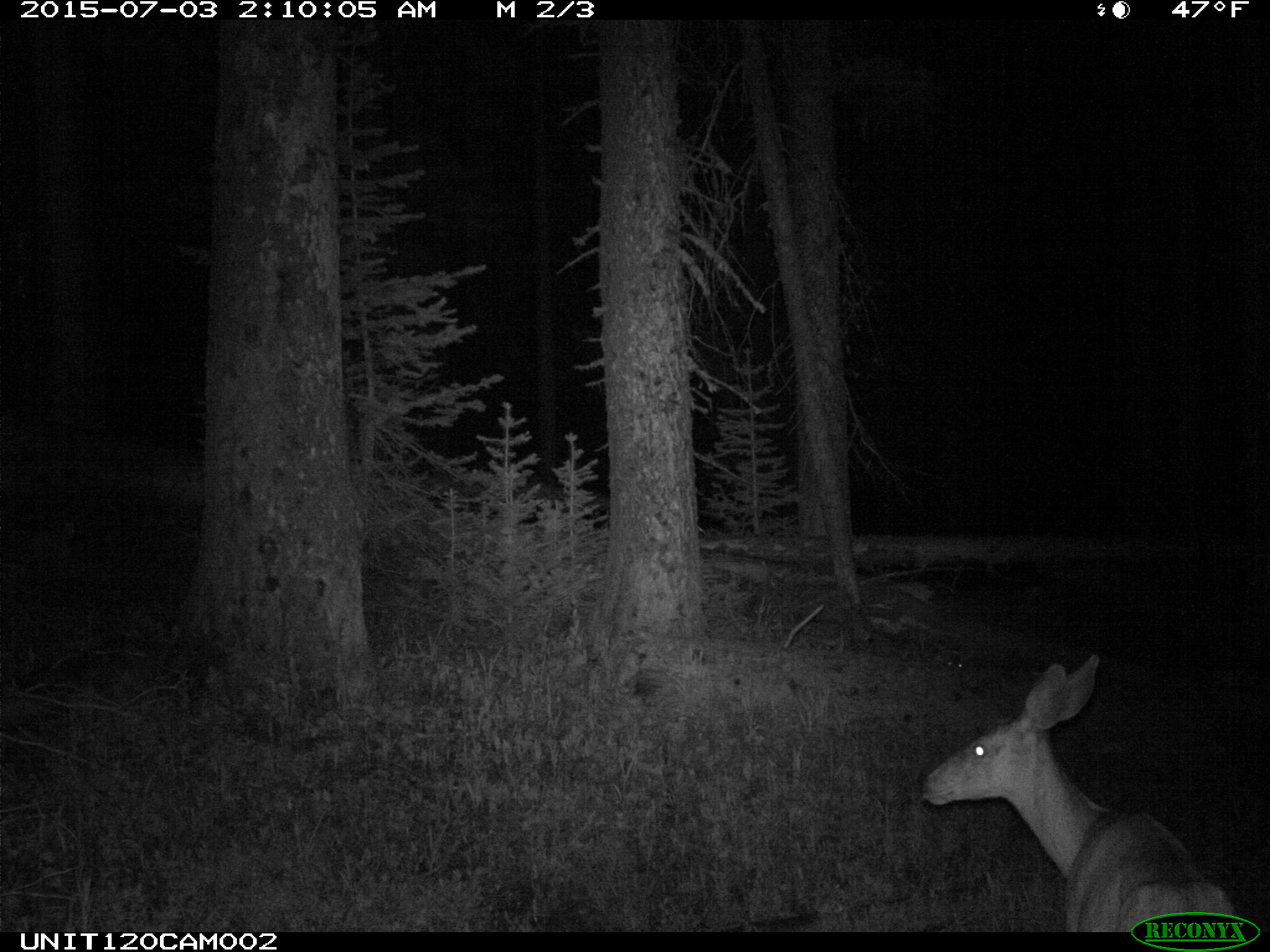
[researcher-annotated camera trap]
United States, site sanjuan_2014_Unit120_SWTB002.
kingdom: Animalia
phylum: Chordata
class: Mammalia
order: Artiodactyla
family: Cervidae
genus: Odocoileus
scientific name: Odocoileus hemionus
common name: mule deer